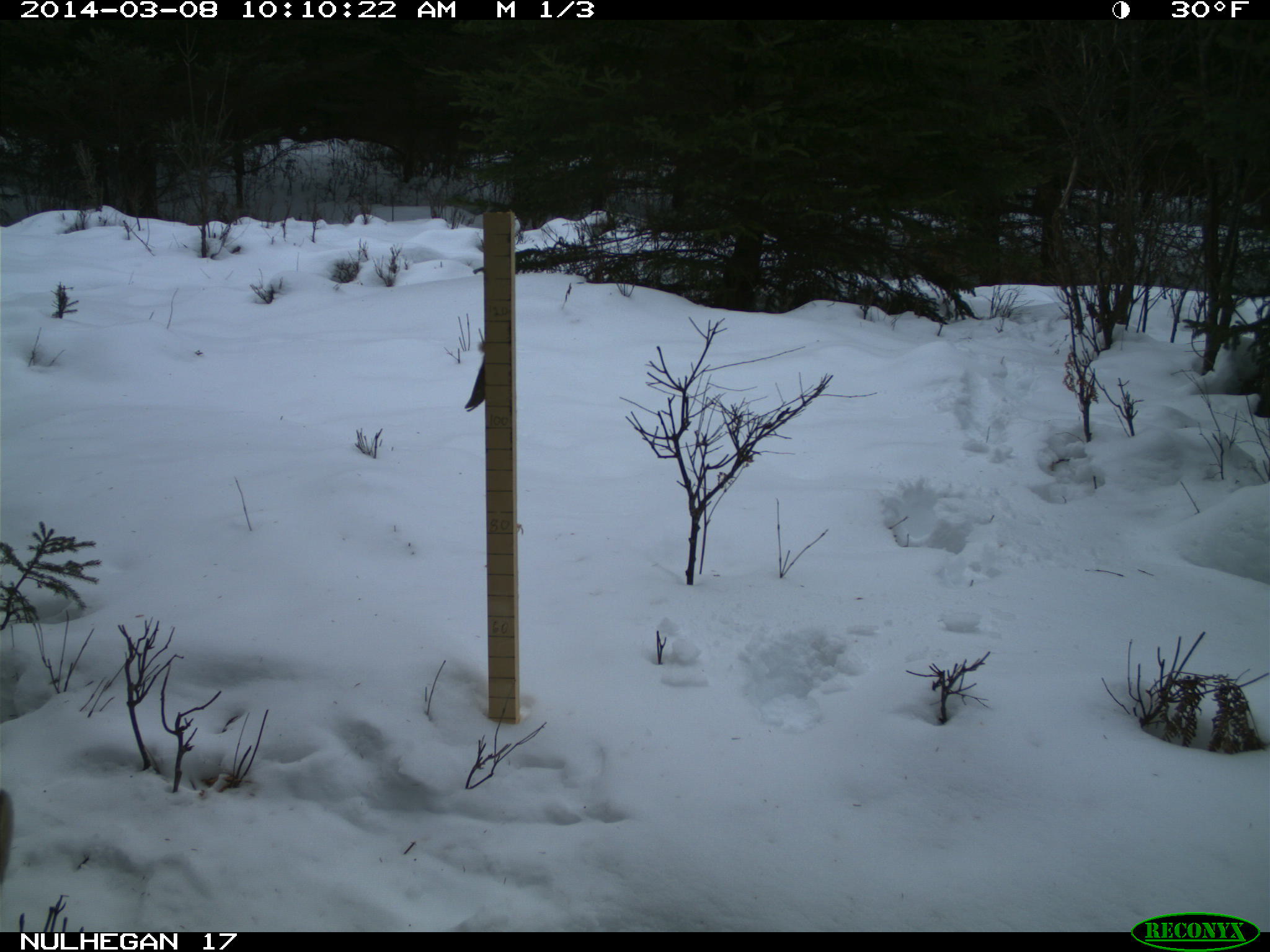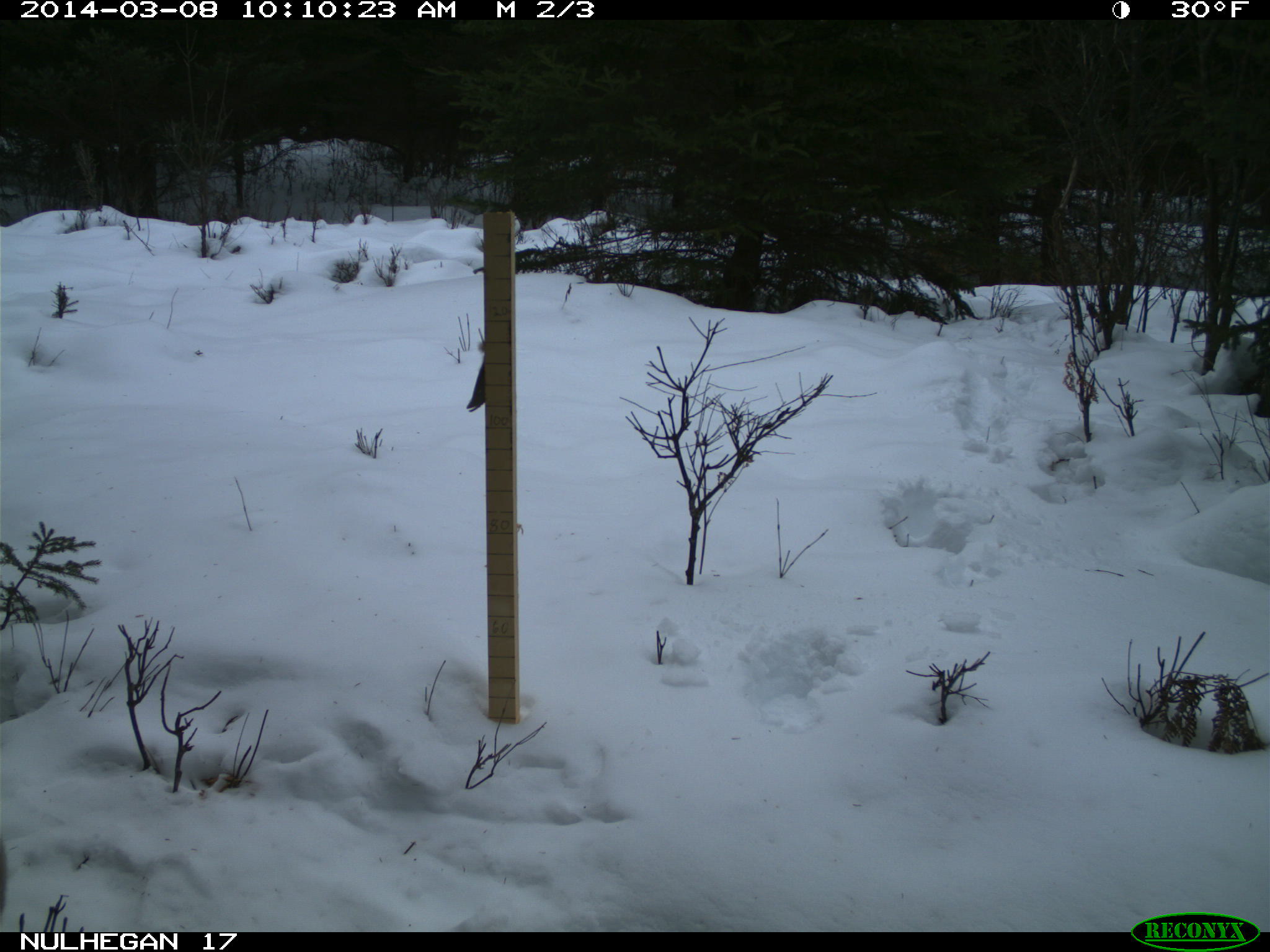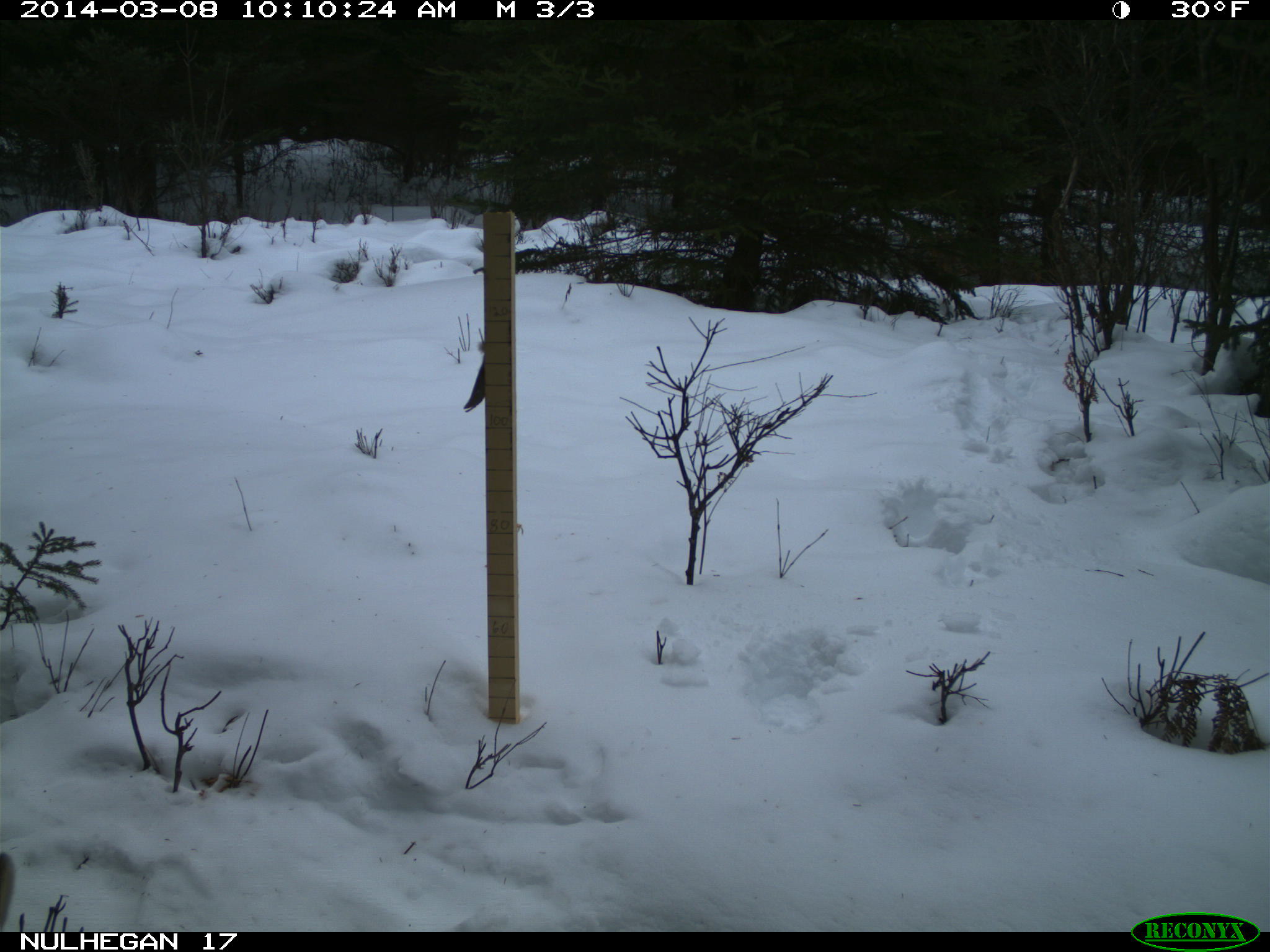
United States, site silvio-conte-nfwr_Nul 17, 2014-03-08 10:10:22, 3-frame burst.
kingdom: Animalia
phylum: Chordata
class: Mammalia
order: Artiodactyla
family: Cervidae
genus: Alces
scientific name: Alces alces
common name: moose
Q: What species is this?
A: Moose (Alces alces).